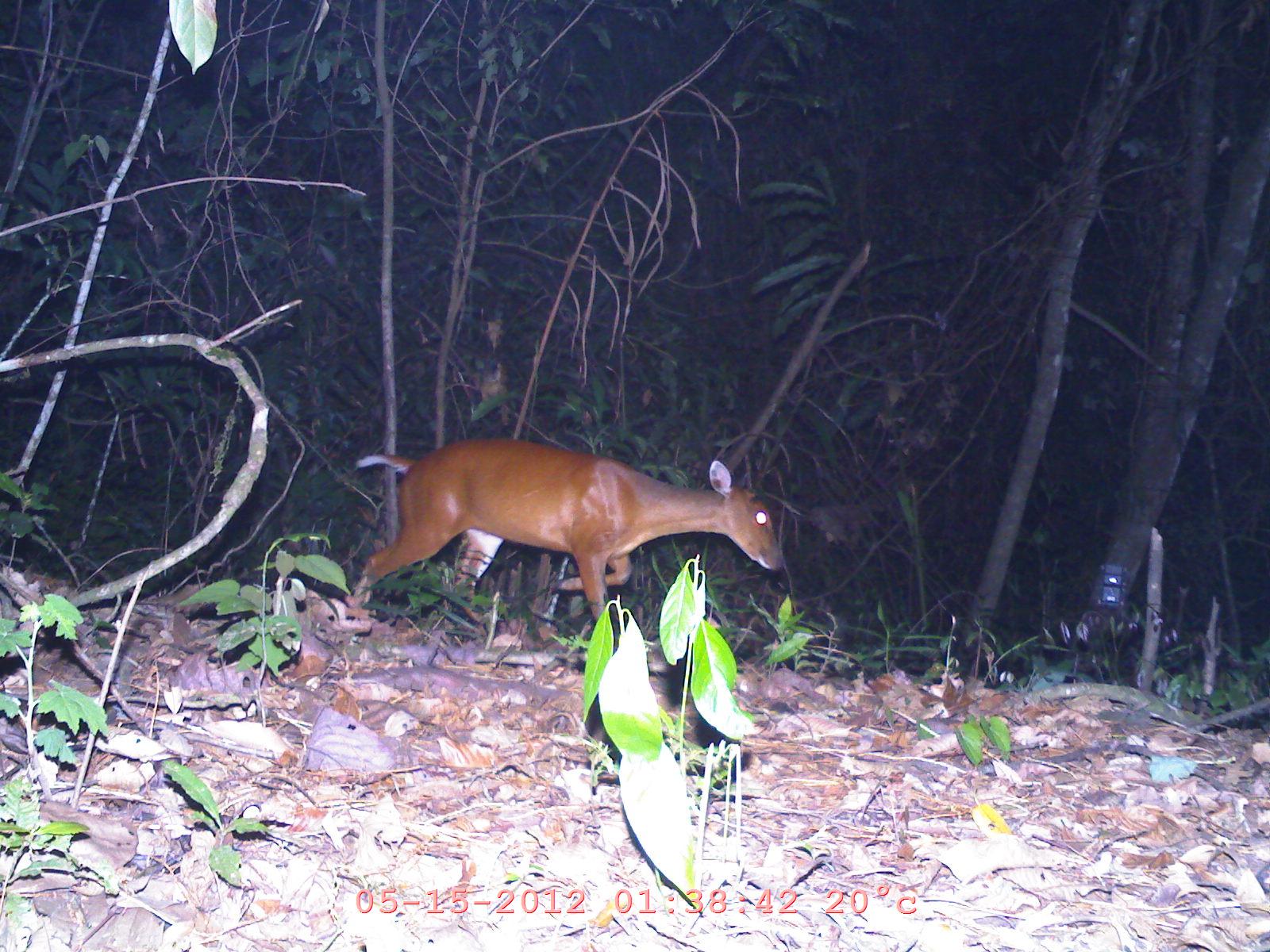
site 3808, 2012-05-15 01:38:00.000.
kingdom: Animalia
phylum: Chordata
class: Mammalia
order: Artiodactyla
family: Cervidae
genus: Muntiacus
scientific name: Muntiacus muntjak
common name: southern red muntjac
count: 1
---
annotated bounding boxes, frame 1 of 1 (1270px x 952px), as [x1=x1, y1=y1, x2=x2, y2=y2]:
muntiacus muntjak: [x1=355, y1=430, x2=785, y2=642]